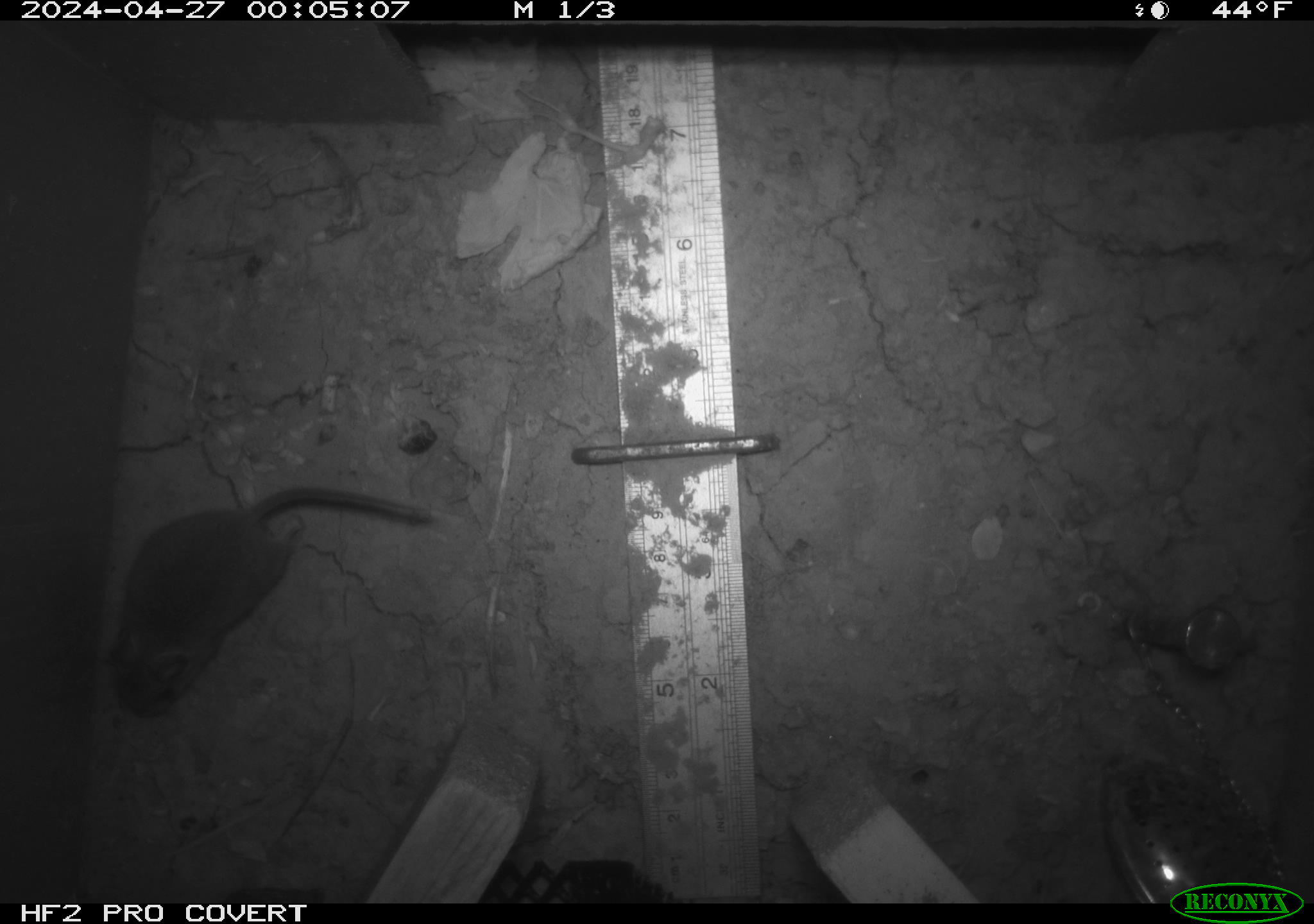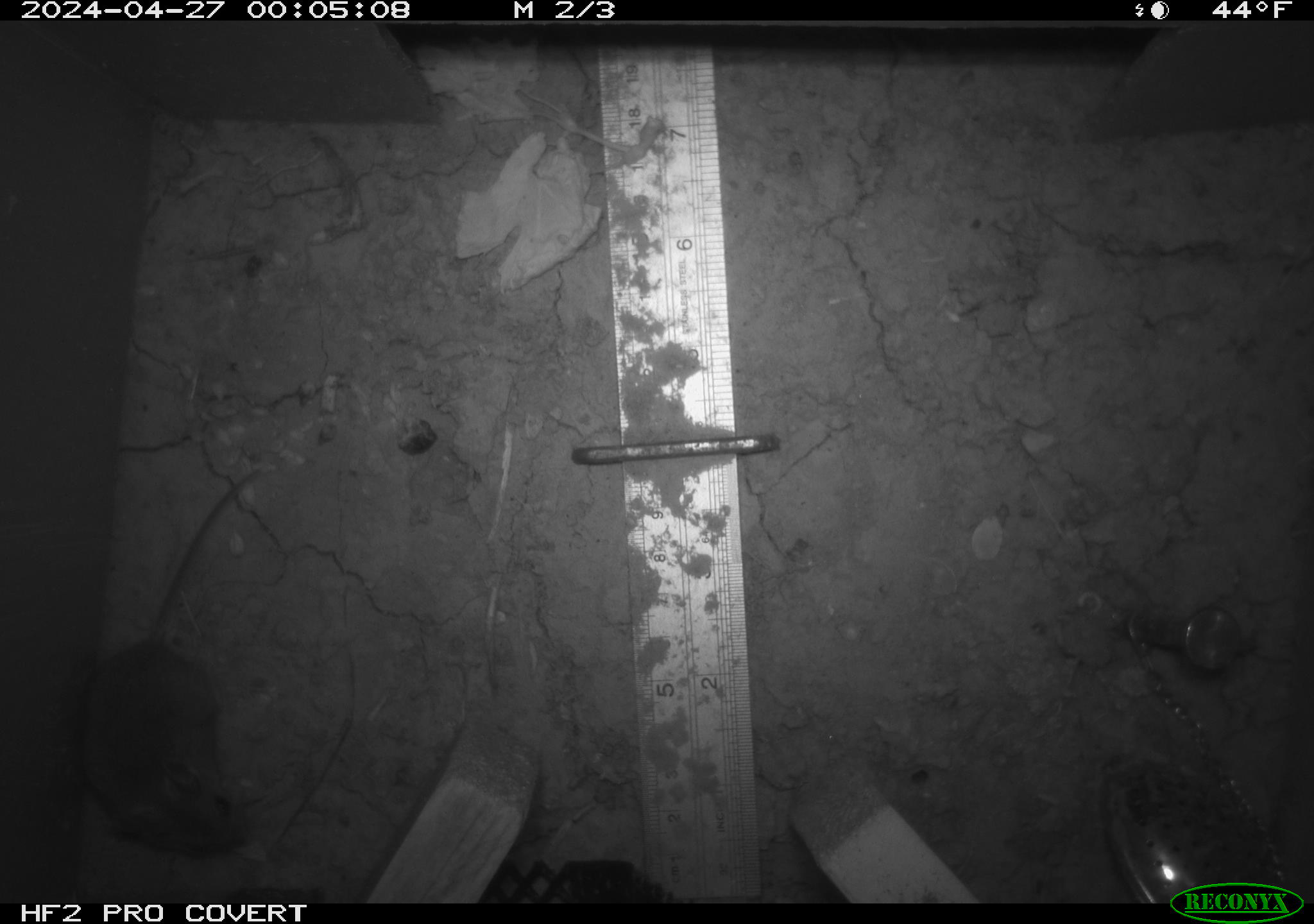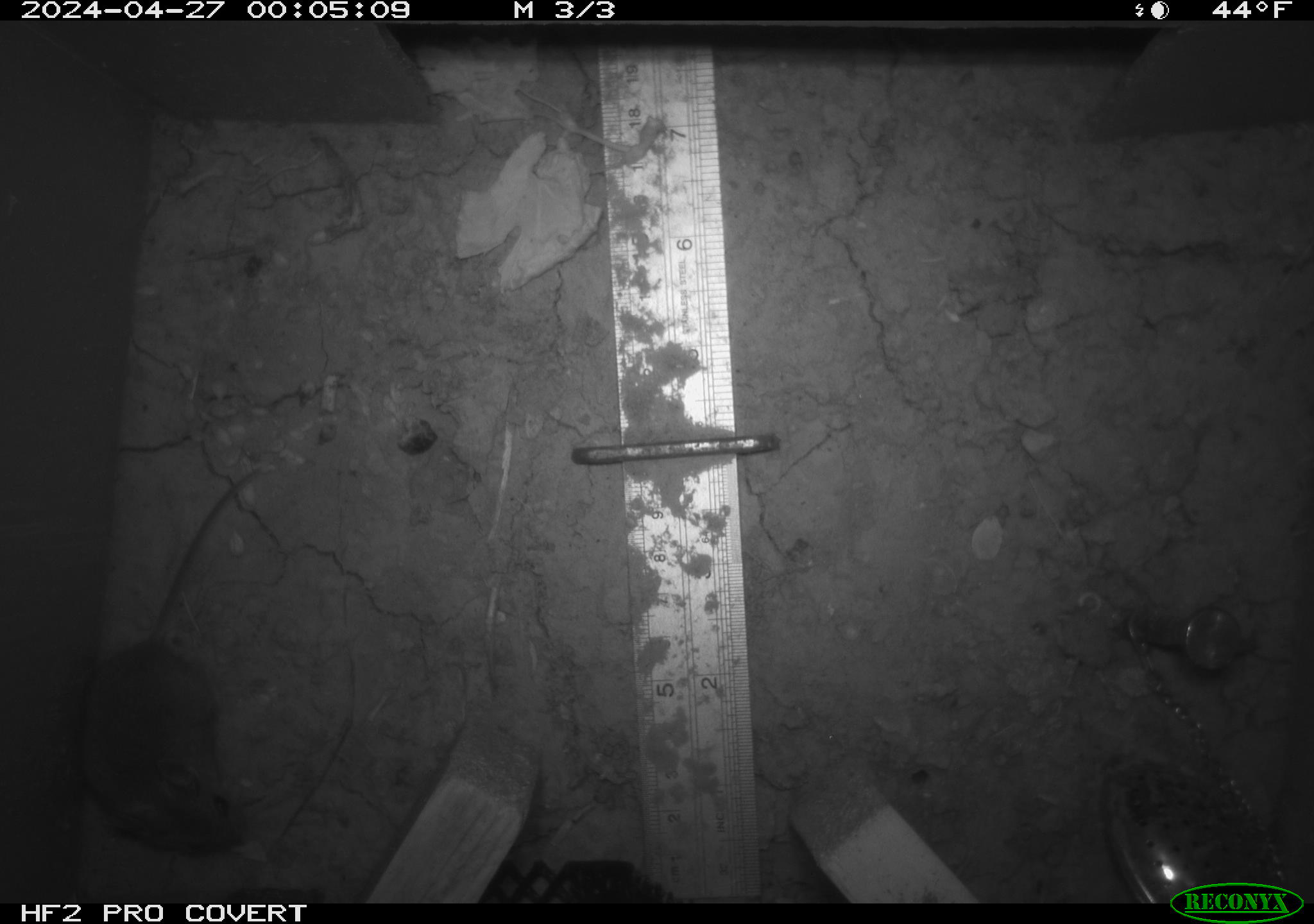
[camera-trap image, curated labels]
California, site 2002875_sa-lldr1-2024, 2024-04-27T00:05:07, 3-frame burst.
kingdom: Animalia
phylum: Chordata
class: Mammalia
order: Rodentia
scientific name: Rodentia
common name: mouse species